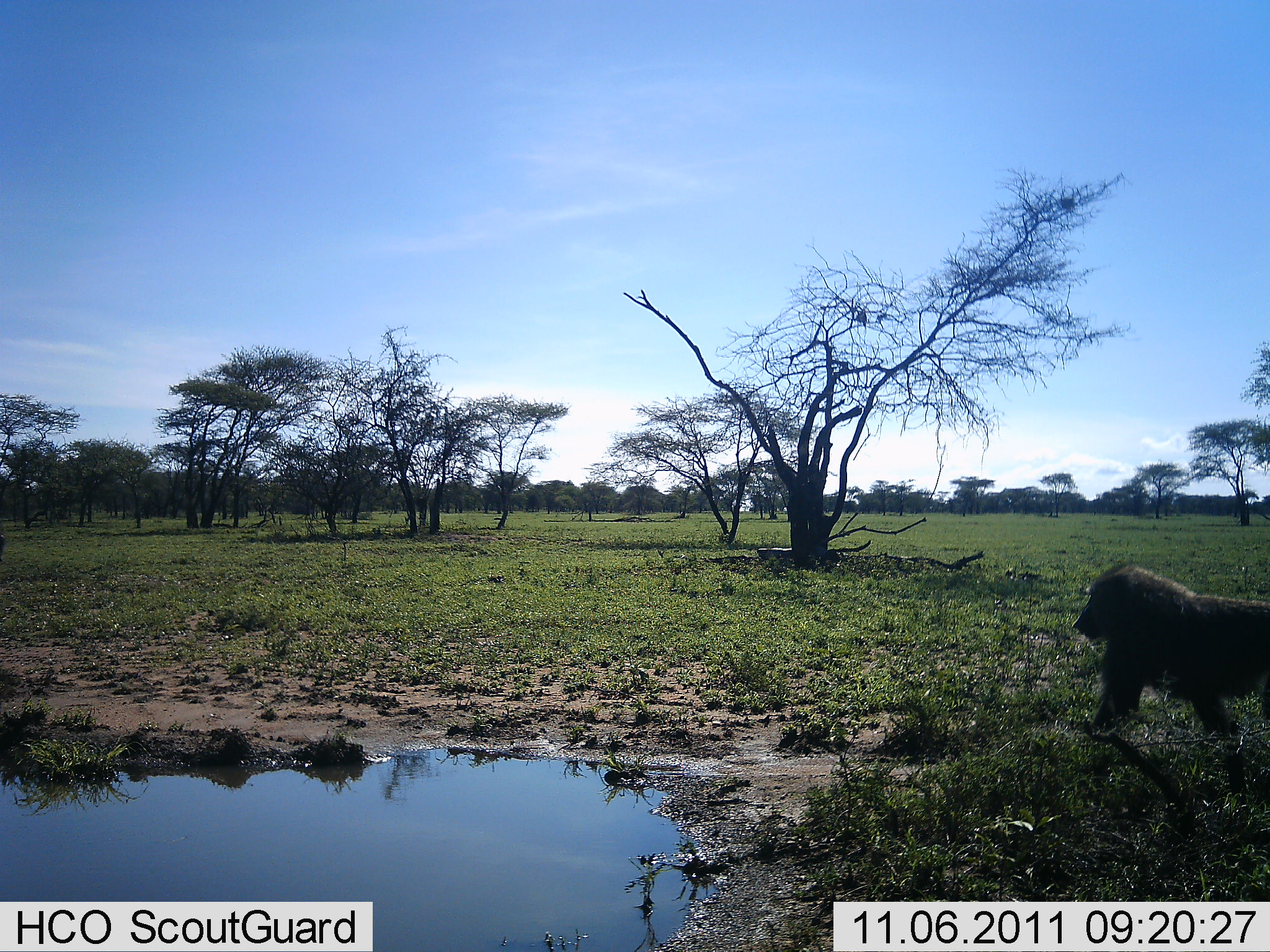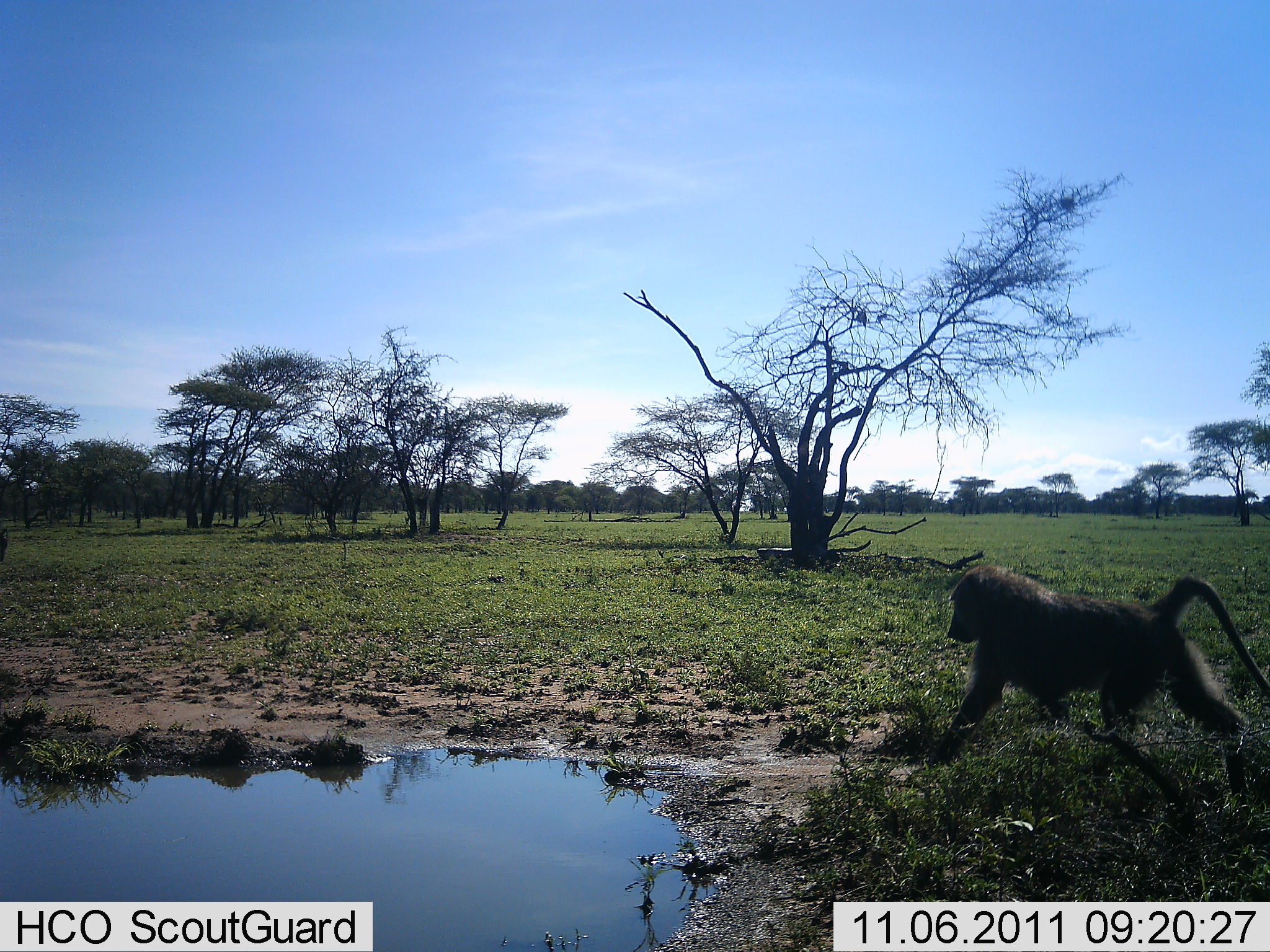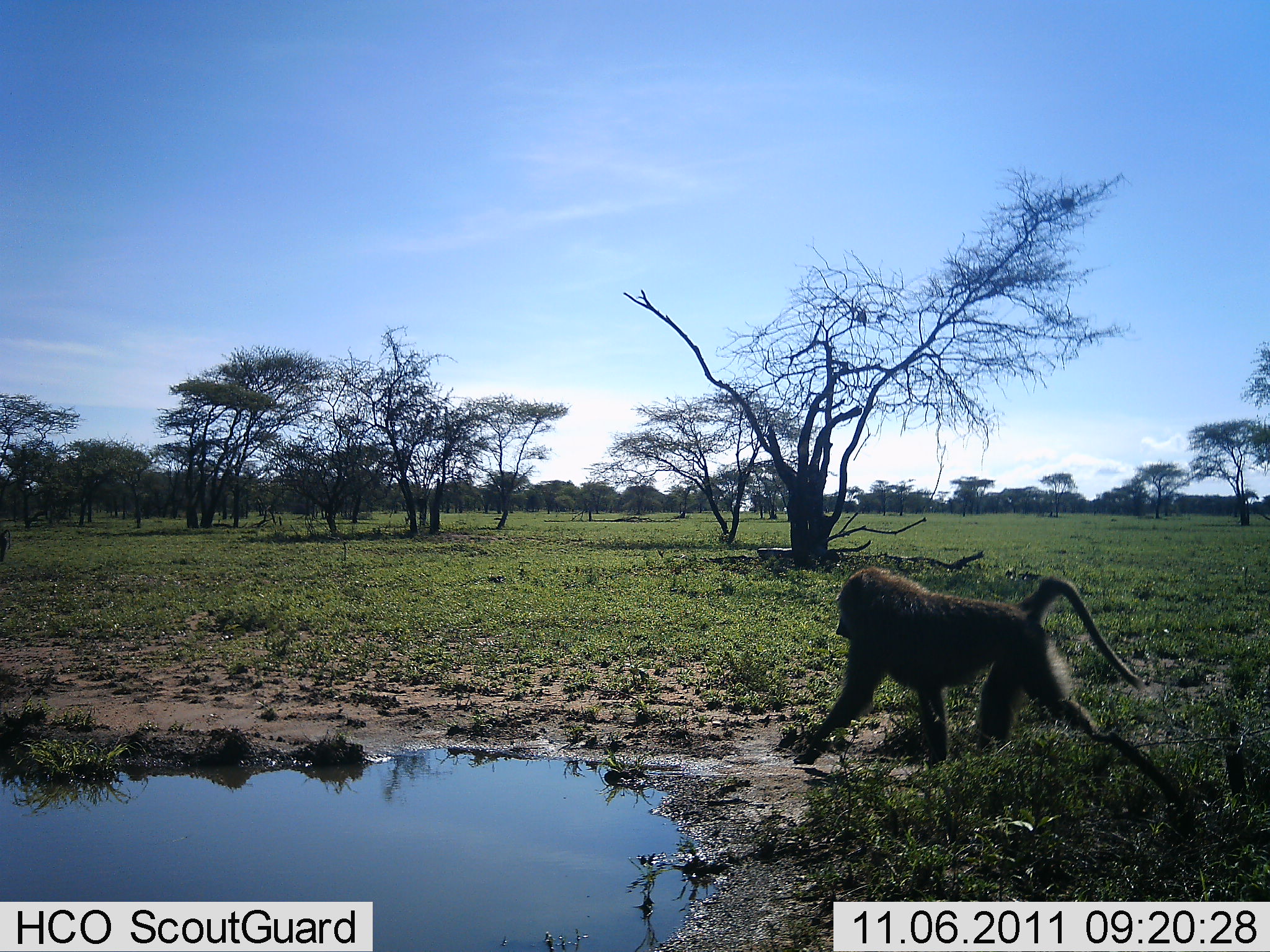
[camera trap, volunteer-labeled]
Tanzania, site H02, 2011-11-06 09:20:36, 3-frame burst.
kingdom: Animalia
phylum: Chordata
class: Mammalia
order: Primates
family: Cercopithecidae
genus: Papio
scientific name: Papio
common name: baboon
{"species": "baboon (Papio)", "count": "1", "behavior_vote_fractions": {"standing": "10%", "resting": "0%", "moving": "90%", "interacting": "0%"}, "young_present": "0%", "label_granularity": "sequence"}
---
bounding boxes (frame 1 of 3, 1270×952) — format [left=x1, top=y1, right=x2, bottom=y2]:
animal: [left=1070, top=562, right=1270, bottom=744]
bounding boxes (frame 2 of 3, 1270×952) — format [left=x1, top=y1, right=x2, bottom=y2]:
animal: [left=920, top=562, right=1270, bottom=809]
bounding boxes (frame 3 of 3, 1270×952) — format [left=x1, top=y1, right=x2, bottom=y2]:
animal: [left=795, top=564, right=1145, bottom=785]